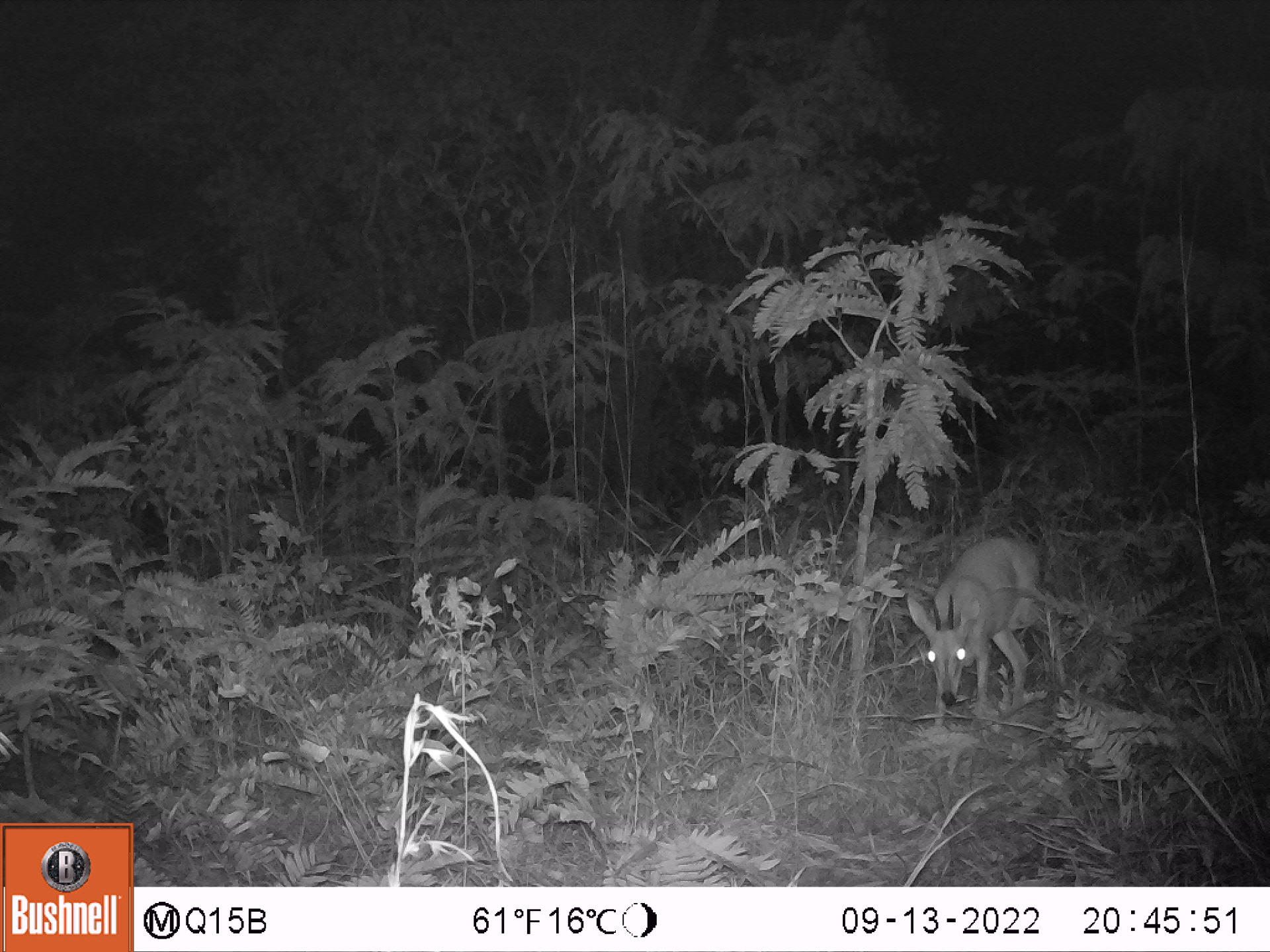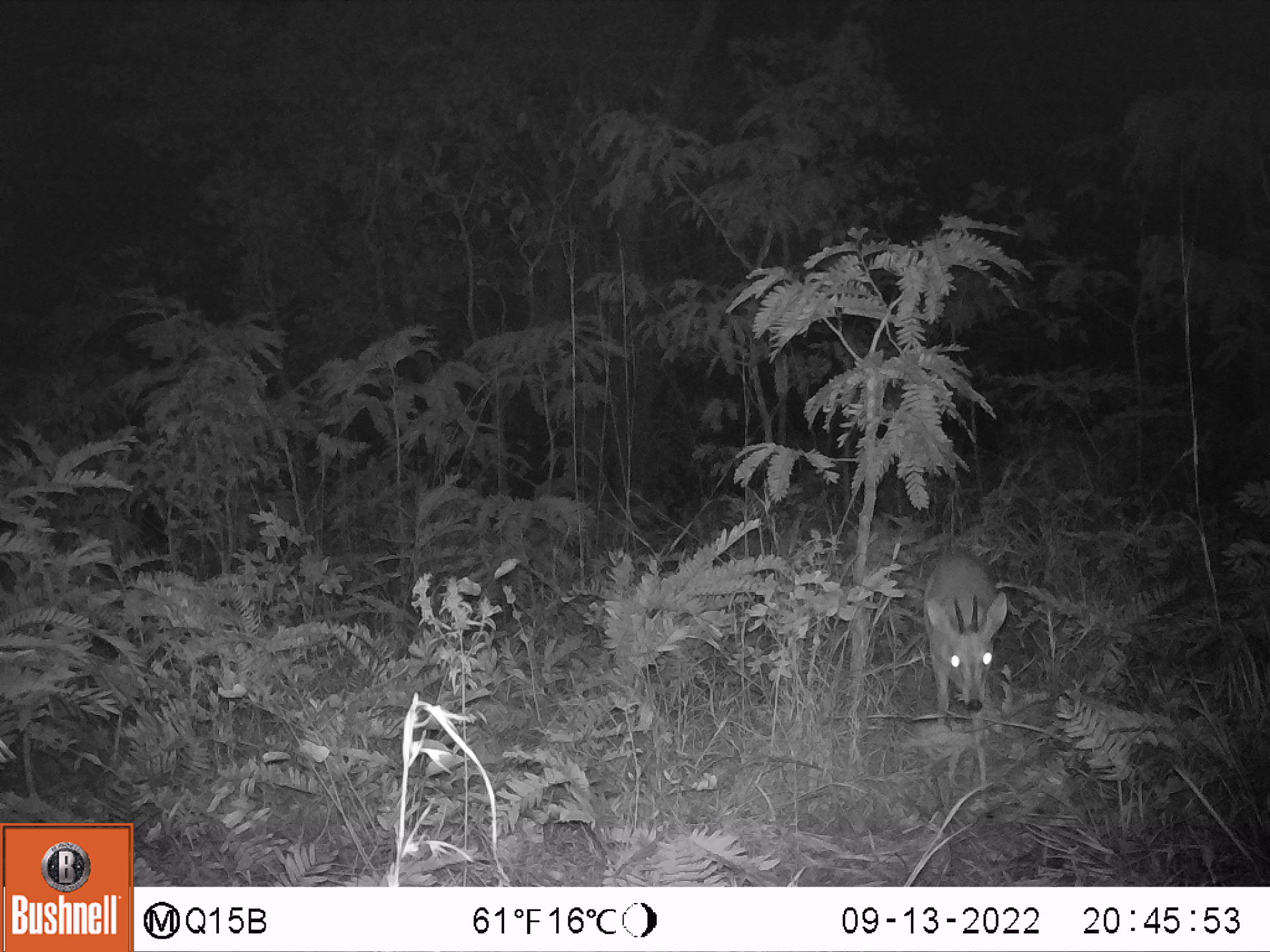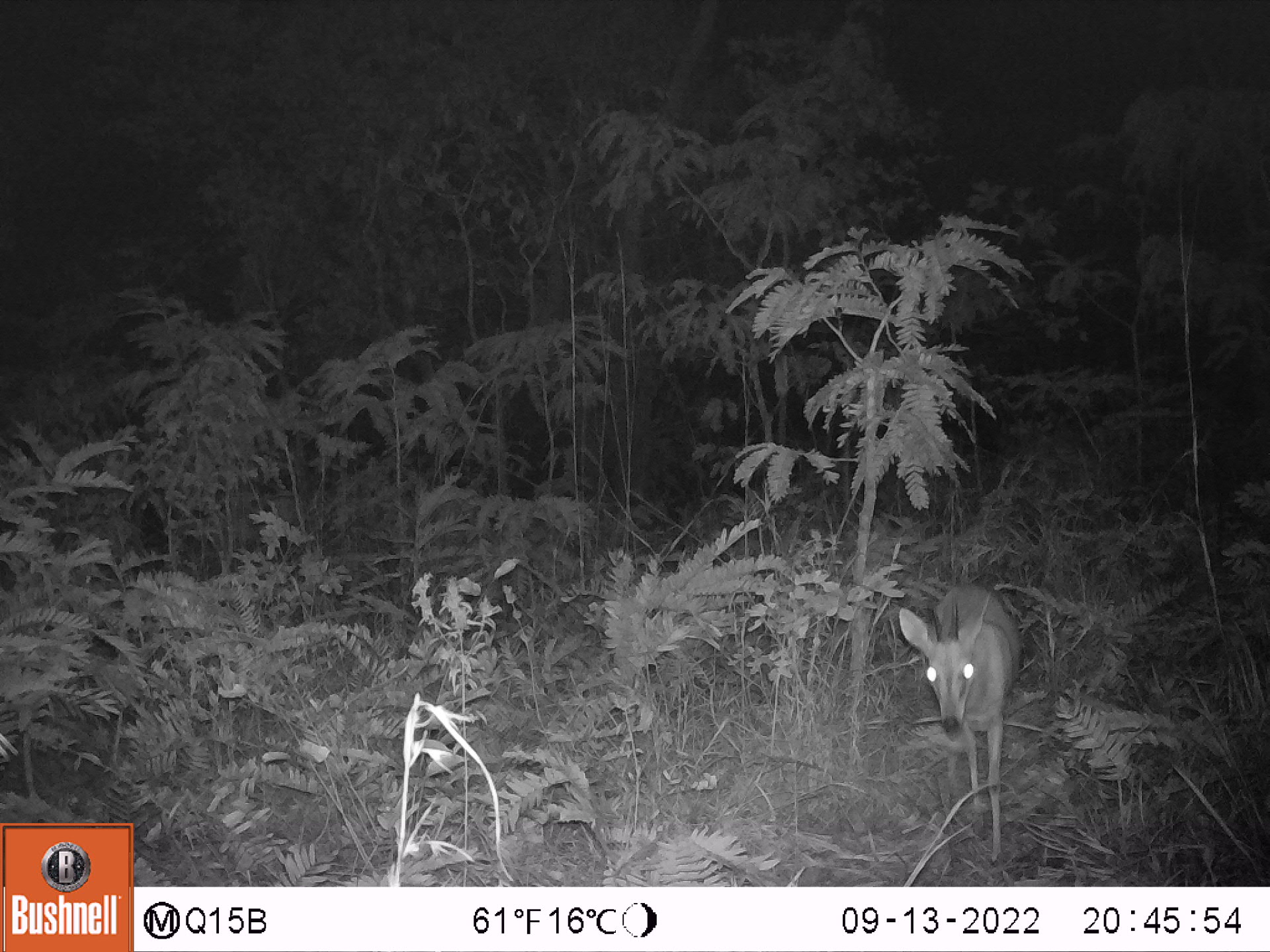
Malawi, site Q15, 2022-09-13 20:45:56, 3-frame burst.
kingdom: Animalia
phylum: Chordata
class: Mammalia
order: Artiodactyla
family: Bovidae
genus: Sylvicapra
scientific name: Sylvicapra grimmia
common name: common duiker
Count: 1.